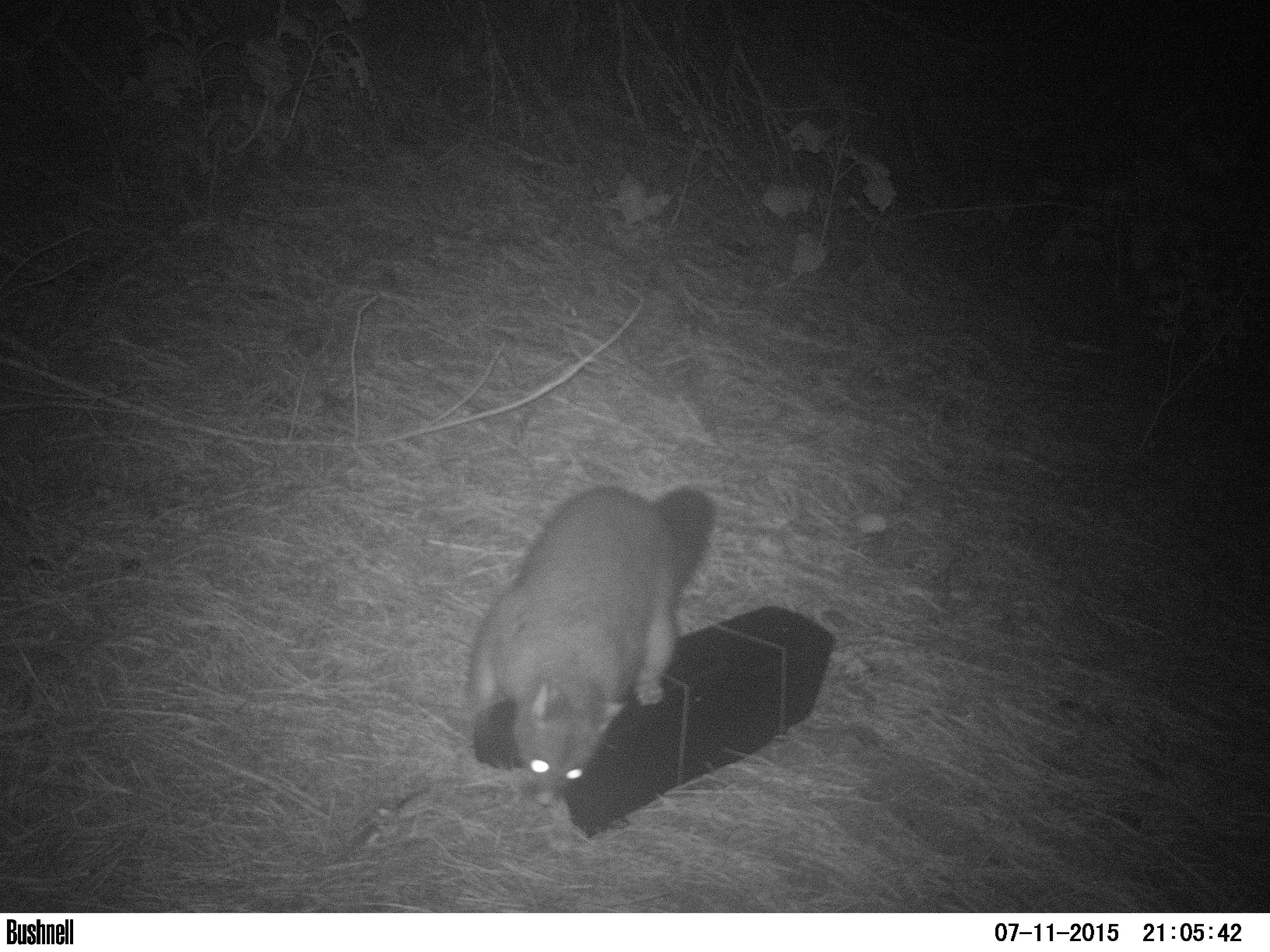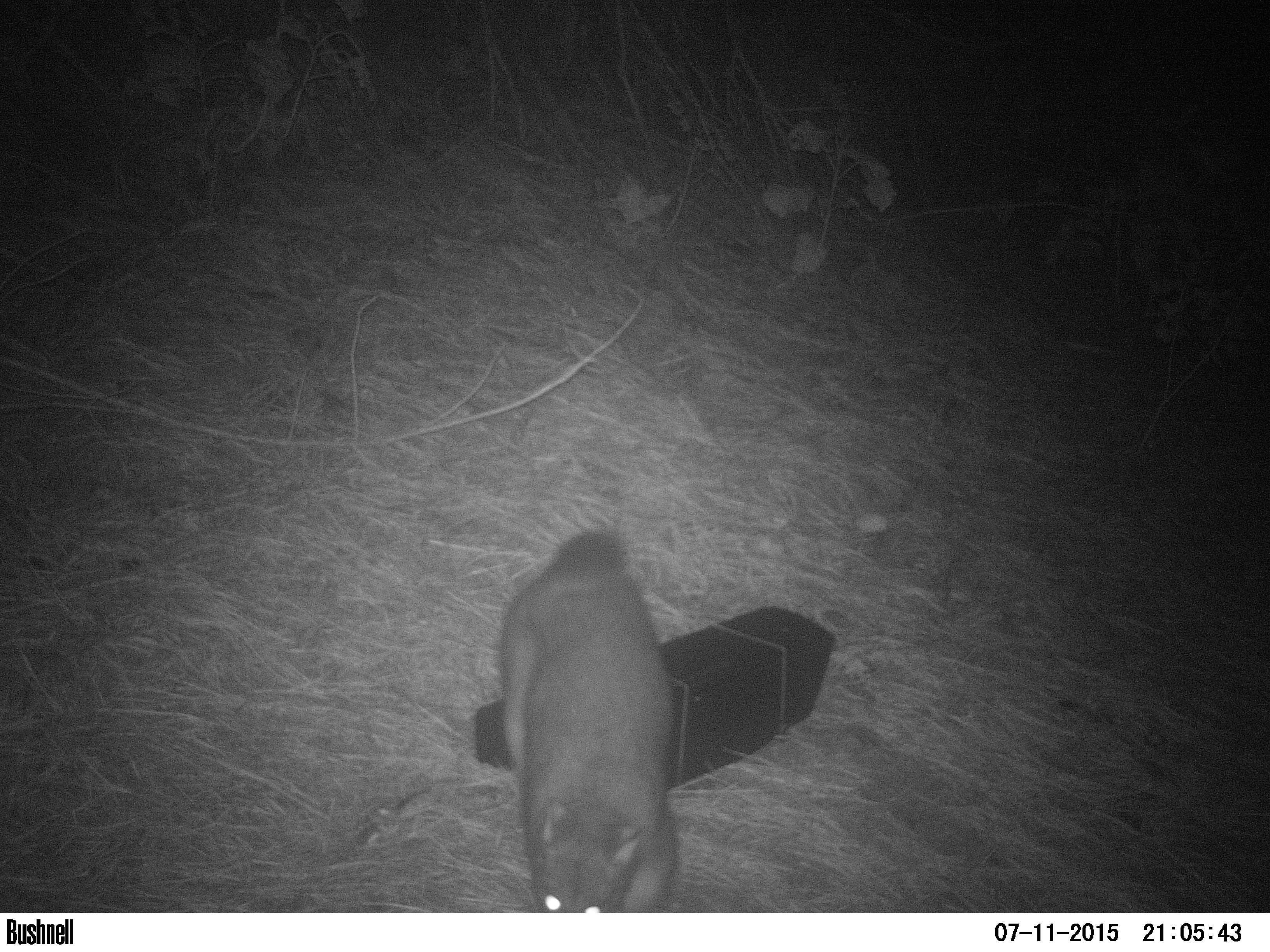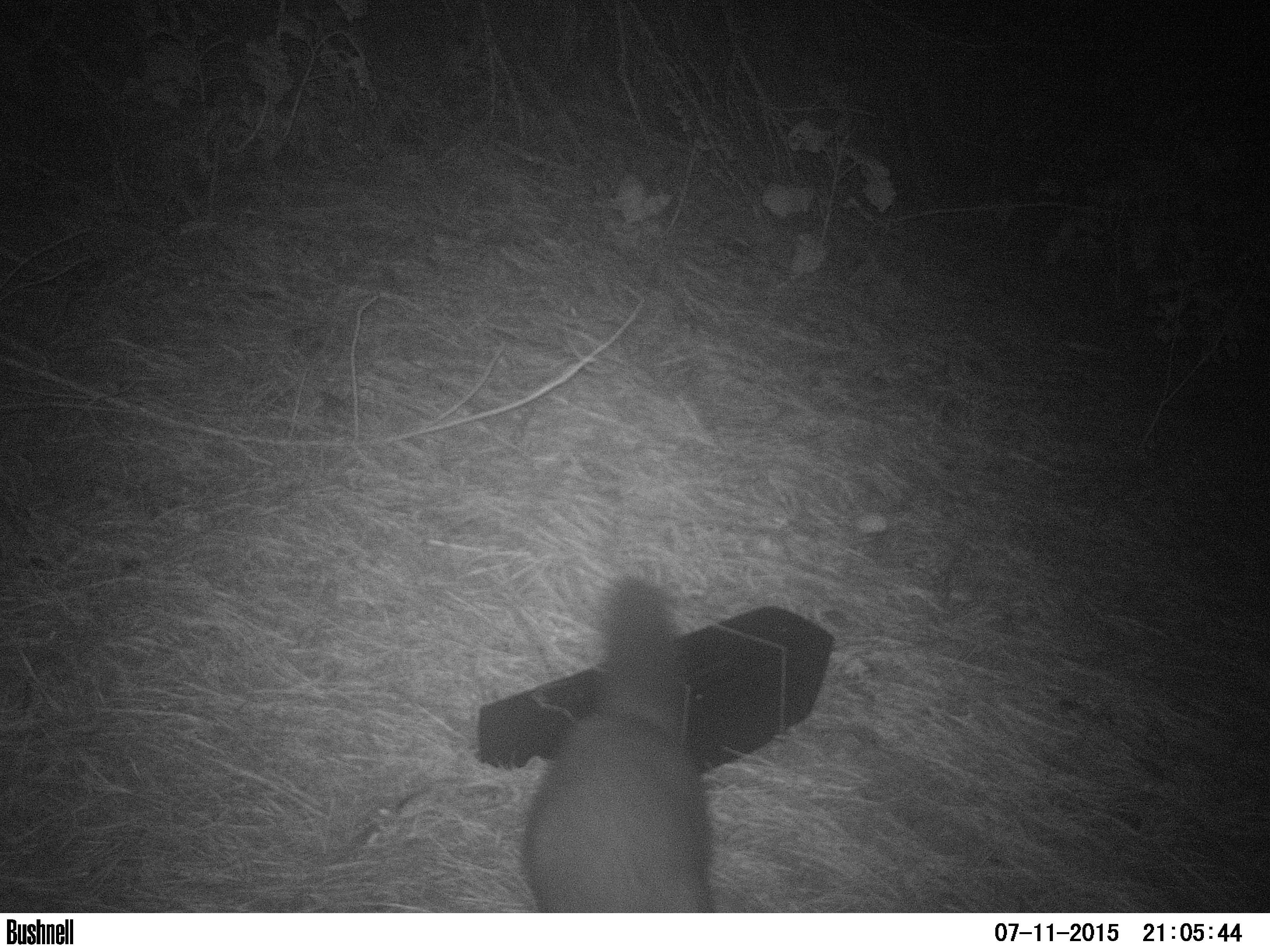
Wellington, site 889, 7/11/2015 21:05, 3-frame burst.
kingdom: Animalia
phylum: Chordata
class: Mammalia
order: Didelphimorphia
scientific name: Didelphimorphia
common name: possum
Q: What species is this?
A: Possum (Didelphimorphia).